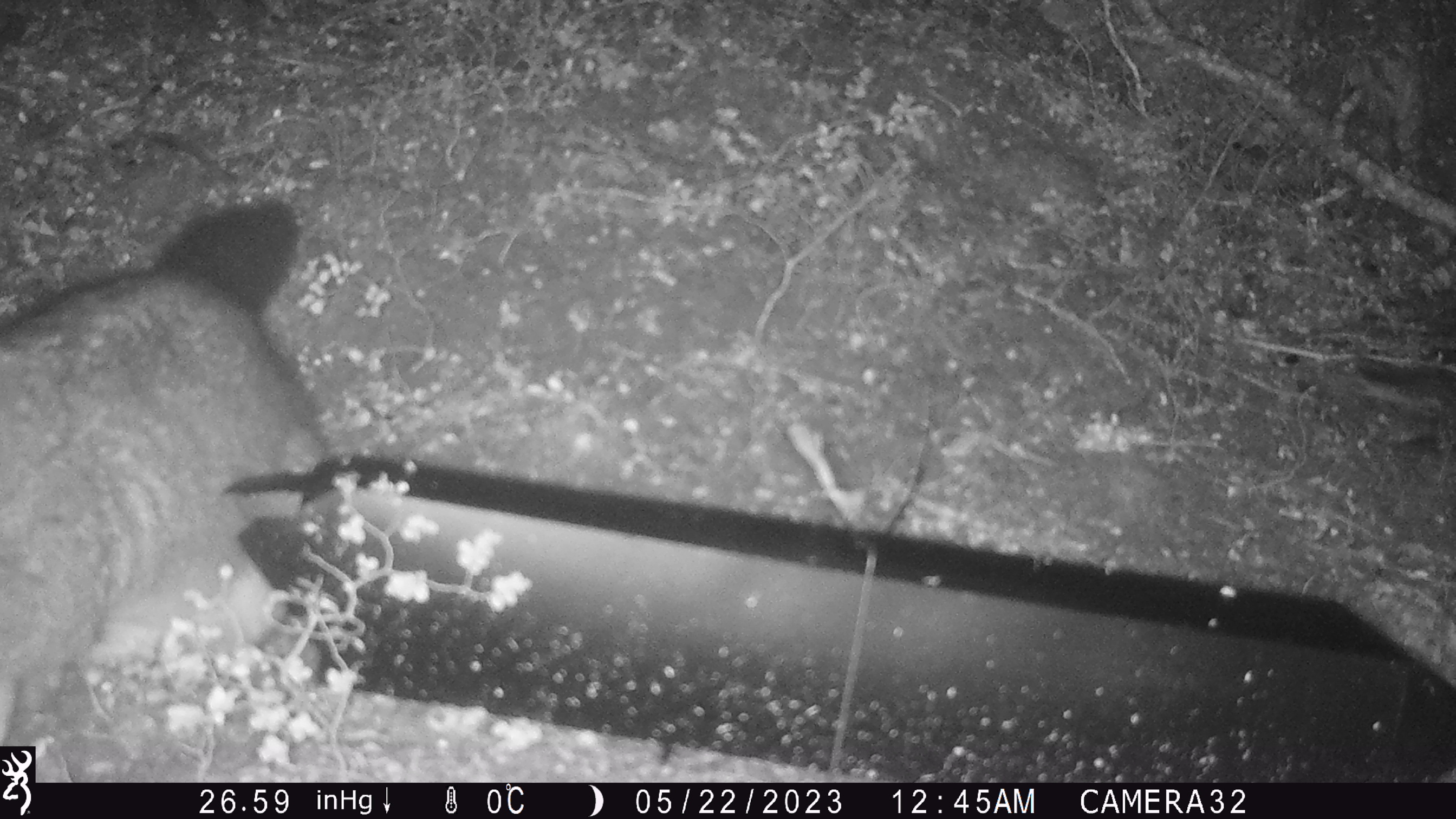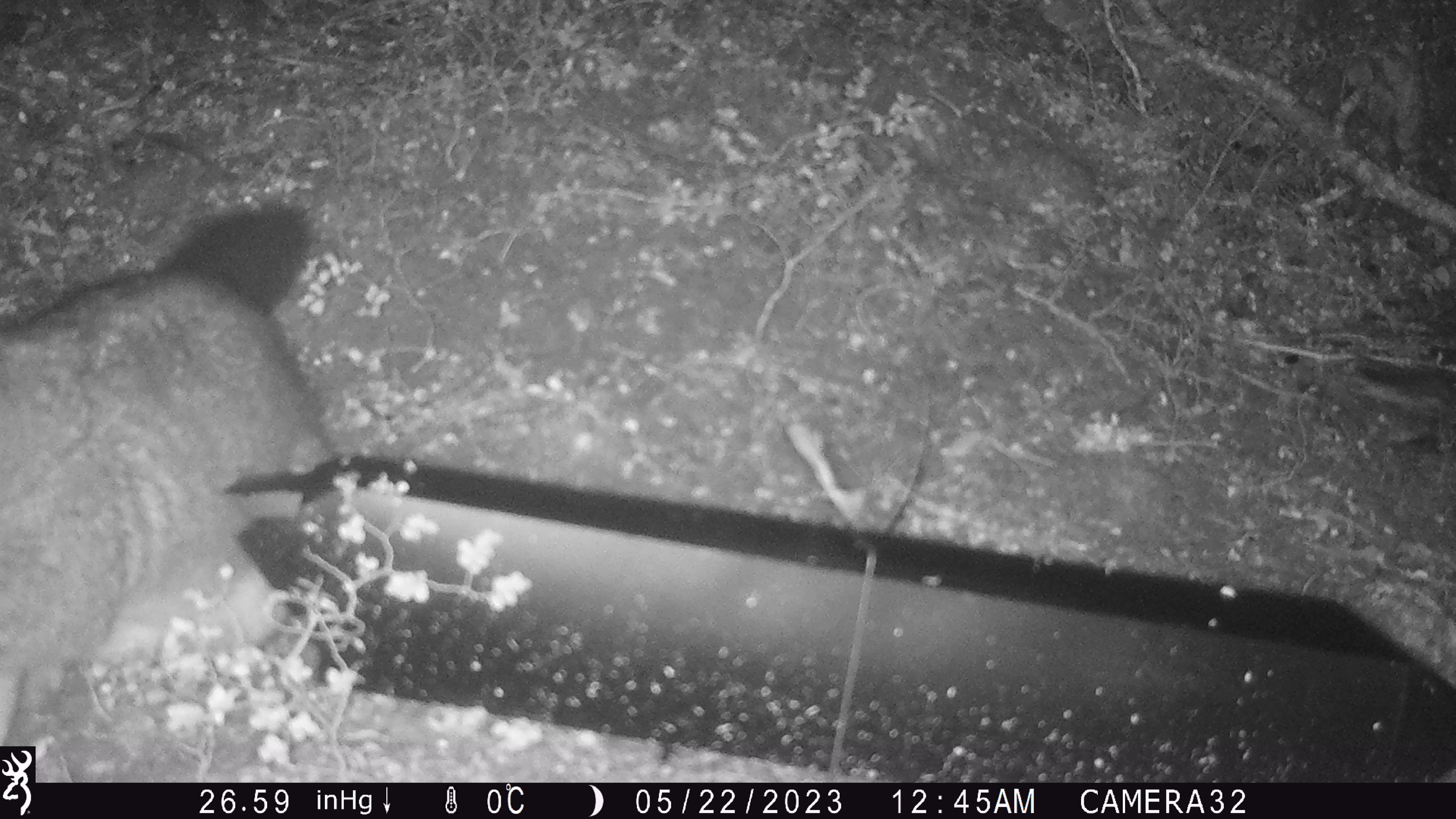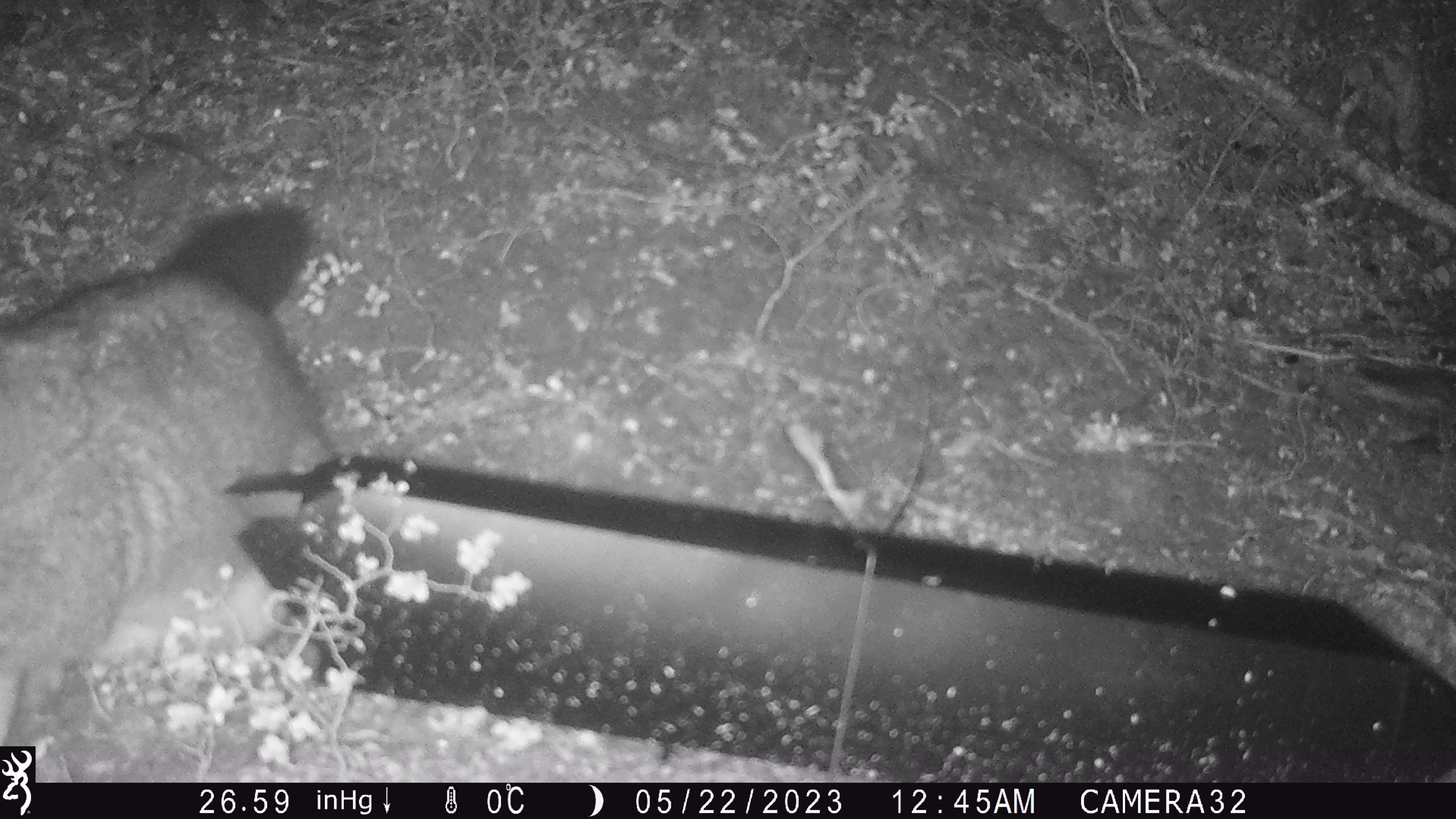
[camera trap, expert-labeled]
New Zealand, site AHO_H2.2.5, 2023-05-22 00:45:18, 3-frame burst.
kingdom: Animalia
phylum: Chordata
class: Mammalia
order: Carnivora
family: Mustelidae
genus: Mustela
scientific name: Mustela erminea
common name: stoat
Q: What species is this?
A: Stoat (Mustela erminea).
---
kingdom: Animalia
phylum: Chordata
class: Mammalia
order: Diprotodontia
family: Phalangeridae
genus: Trichosurus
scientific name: Trichosurus vulpecula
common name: common brushtail possum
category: possum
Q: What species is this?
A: Possum (common brushtail possum) (Trichosurus vulpecula).